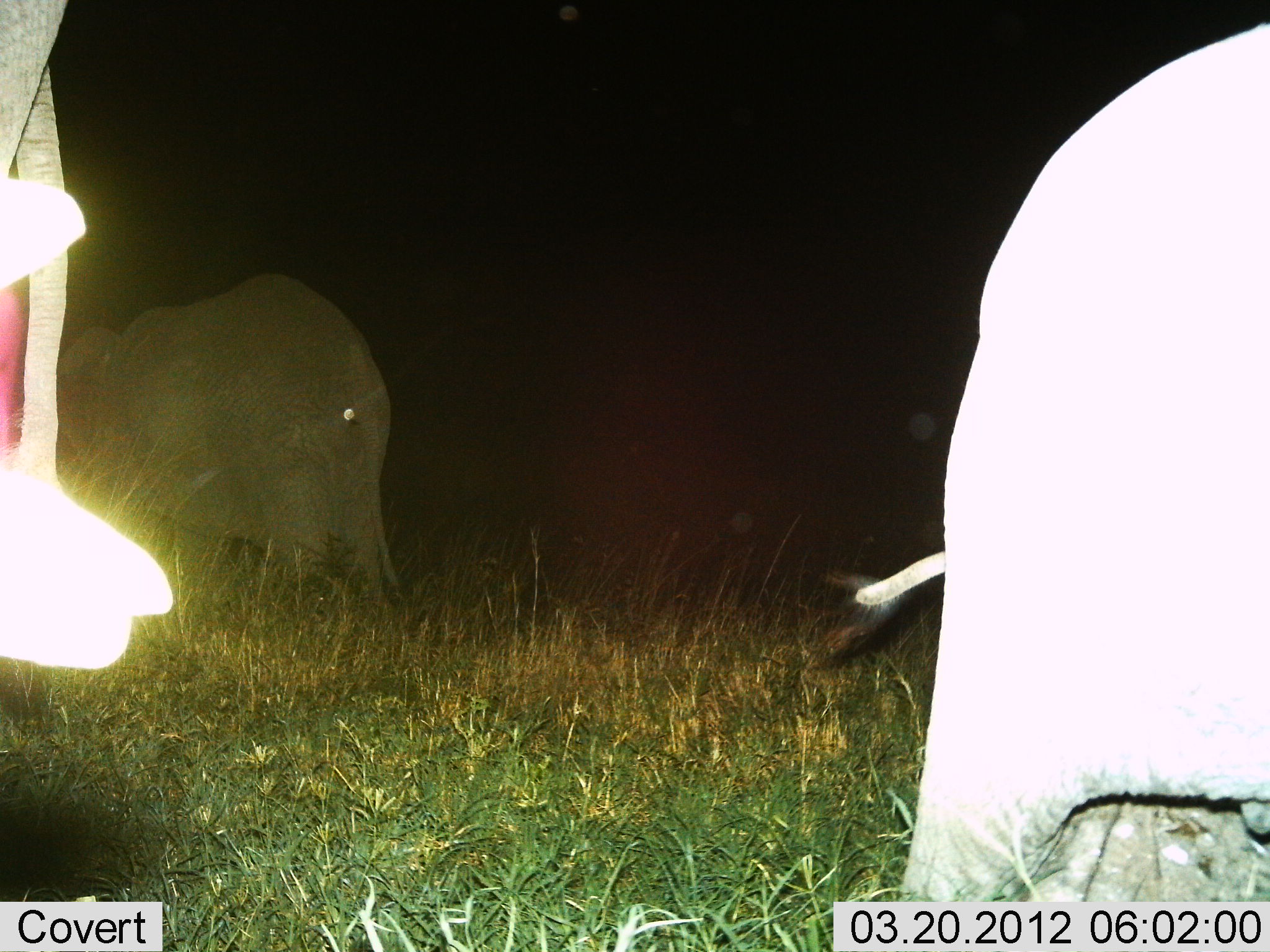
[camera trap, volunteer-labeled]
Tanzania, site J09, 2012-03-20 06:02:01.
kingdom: Animalia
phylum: Chordata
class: Mammalia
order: Proboscidea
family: Elephantidae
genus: Loxodonta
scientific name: Loxodonta africana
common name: african bush elephant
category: elephant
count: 3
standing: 56%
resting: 6%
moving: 50%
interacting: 0%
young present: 6%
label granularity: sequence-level